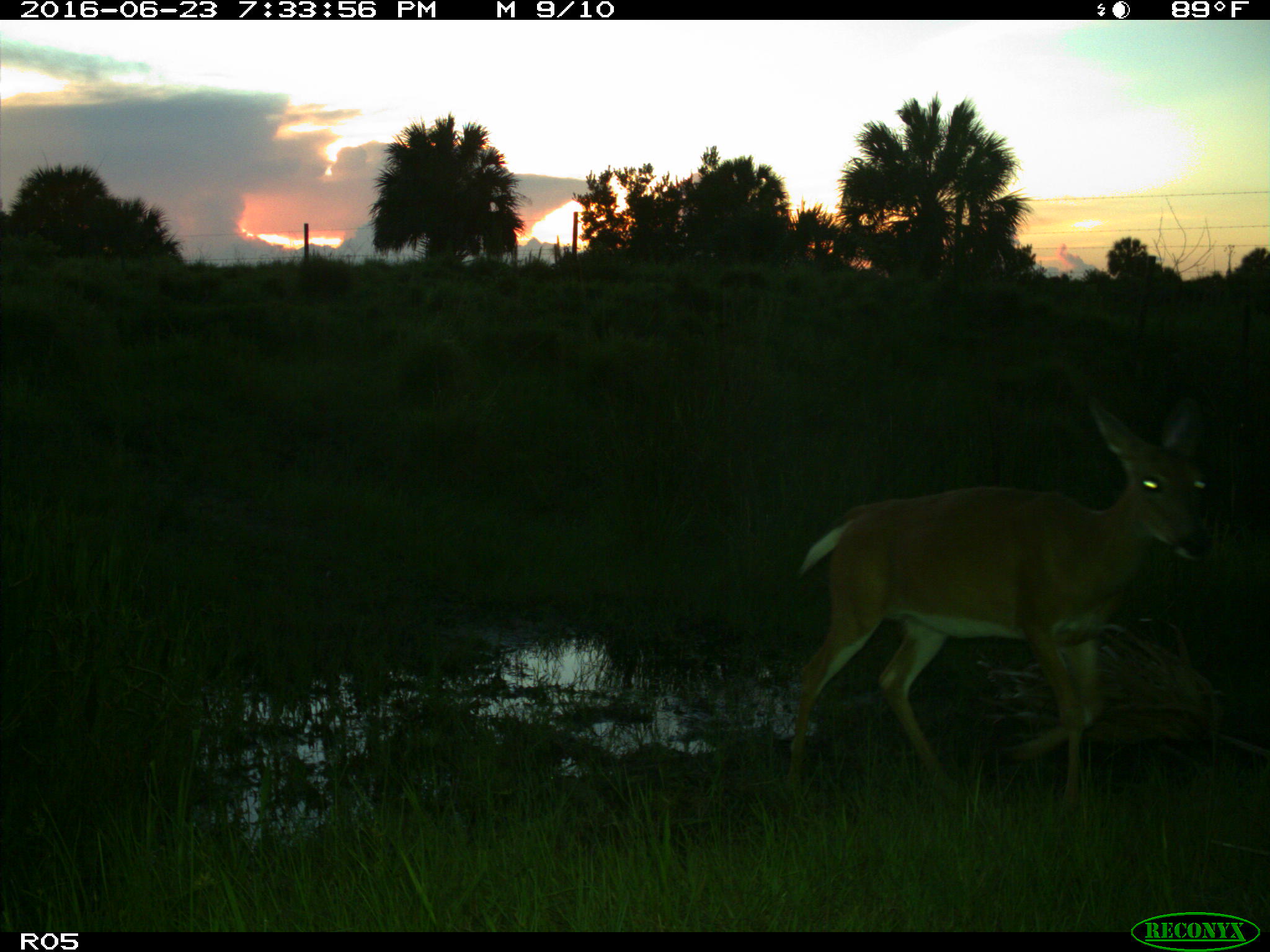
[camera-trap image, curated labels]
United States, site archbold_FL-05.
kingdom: Animalia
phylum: Chordata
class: Mammalia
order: Artiodactyla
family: Cervidae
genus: Odocoileus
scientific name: Odocoileus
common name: deer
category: unidentified deer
Unidentified deer (deer) (Odocoileus).